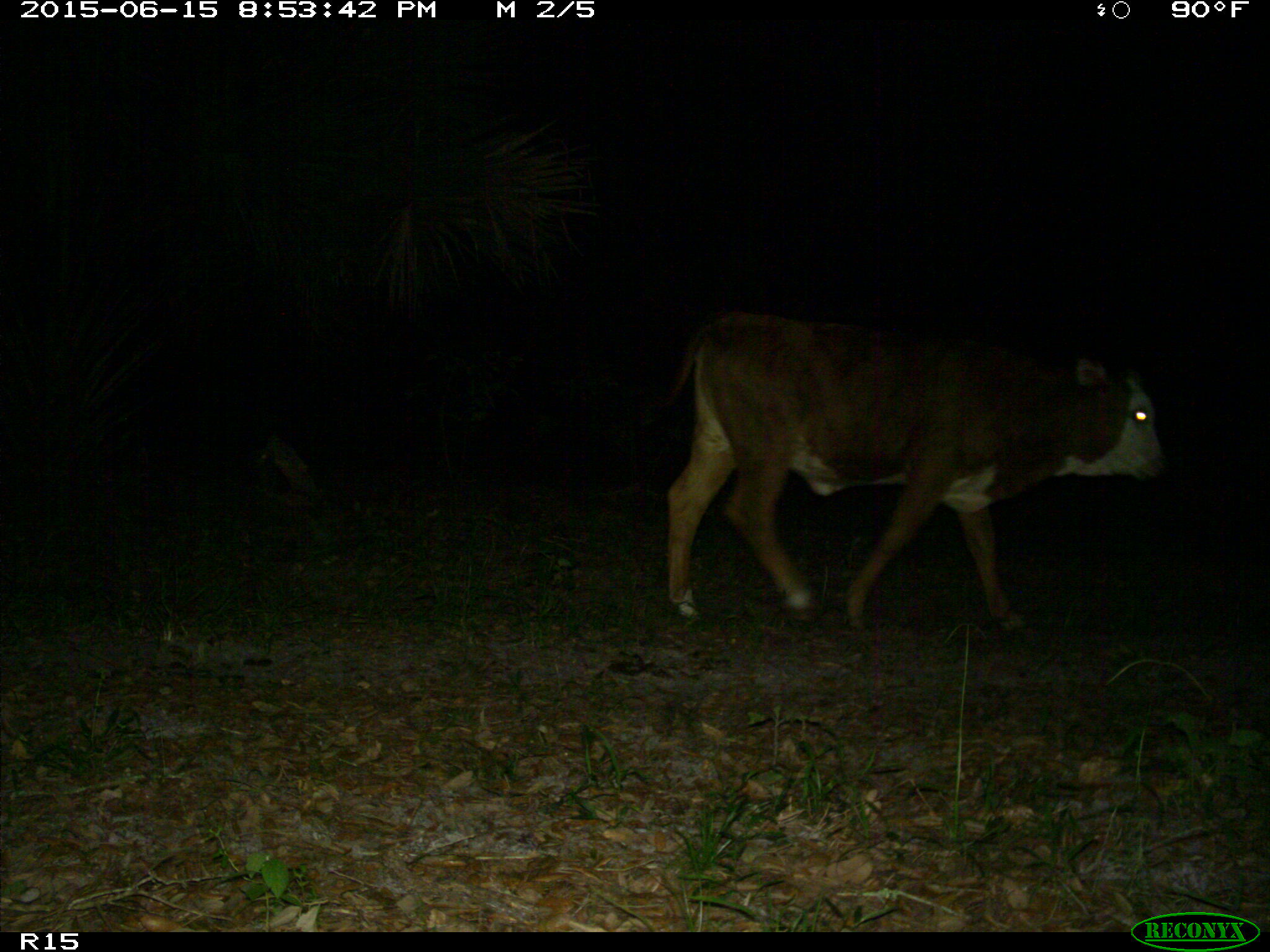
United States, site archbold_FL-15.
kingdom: Animalia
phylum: Chordata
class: Mammalia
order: Artiodactyla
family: Bovidae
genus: Bos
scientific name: Bos taurus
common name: domestic cow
Bos taurus (domestic cow).